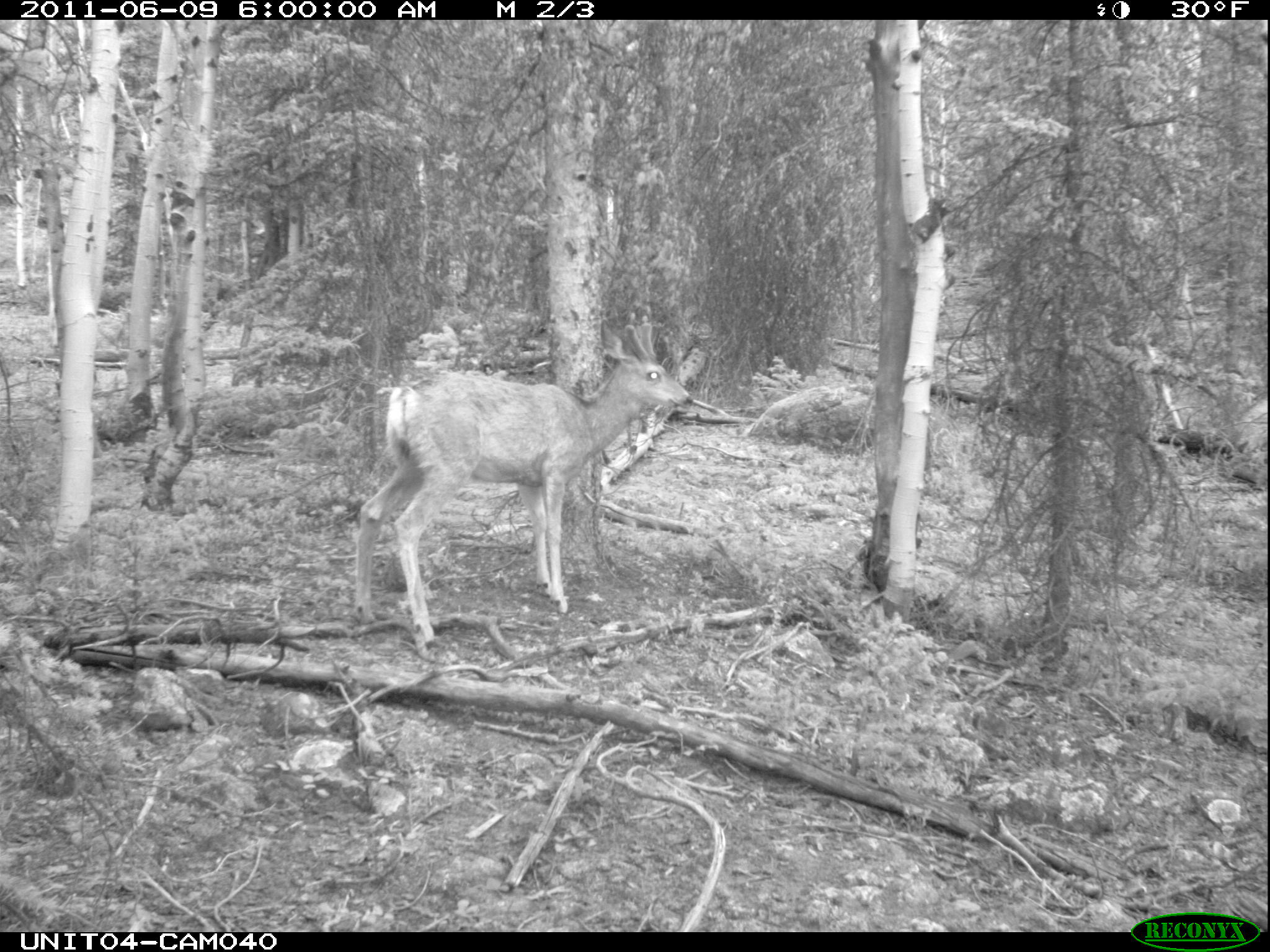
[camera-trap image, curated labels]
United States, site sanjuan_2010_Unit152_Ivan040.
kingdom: Animalia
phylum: Chordata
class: Mammalia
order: Artiodactyla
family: Cervidae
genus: Odocoileus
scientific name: Odocoileus hemionus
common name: mule deer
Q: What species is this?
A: Odocoileus hemionus (mule deer).